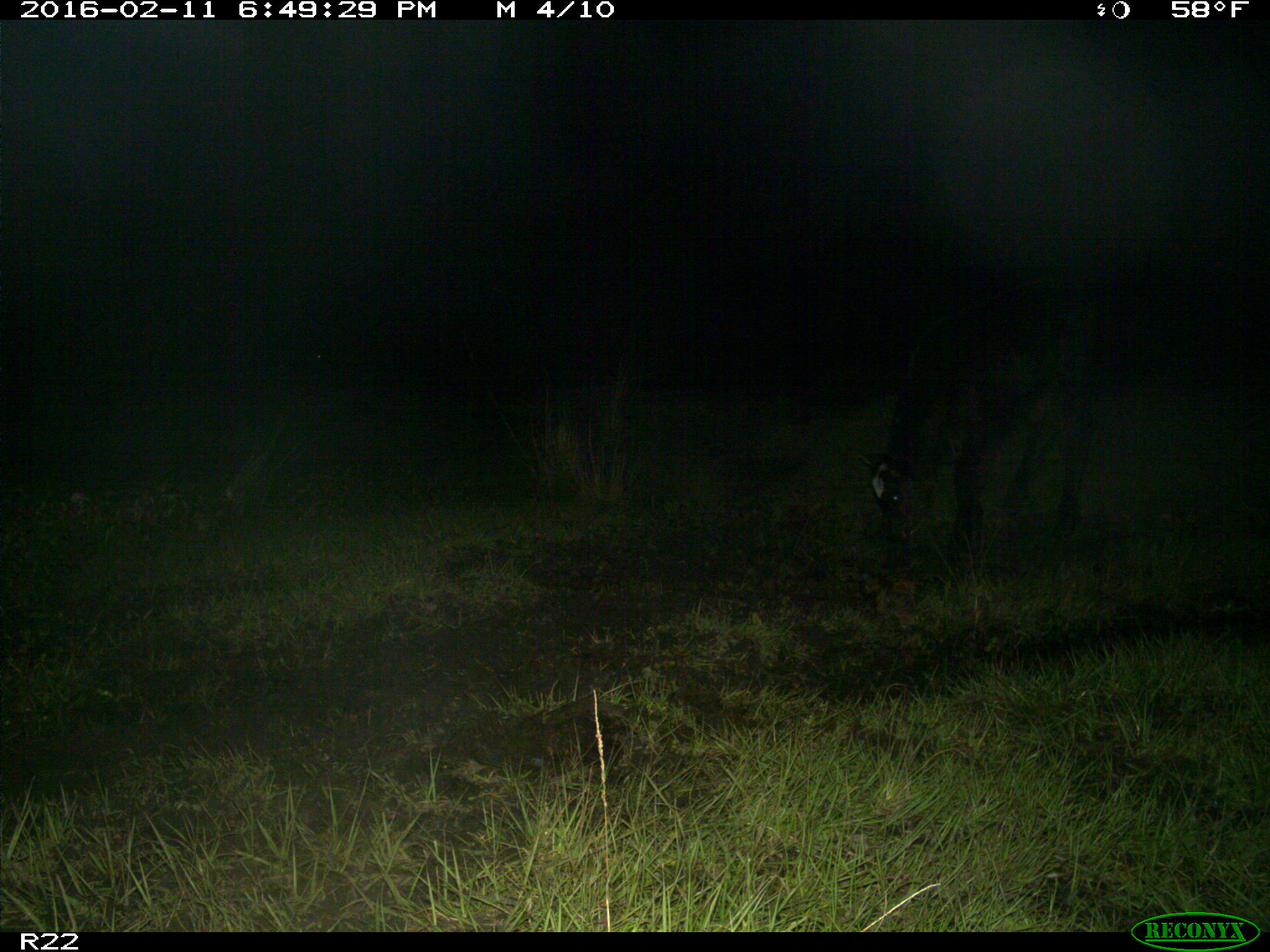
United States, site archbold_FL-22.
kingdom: Animalia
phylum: Chordata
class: Mammalia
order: Artiodactyla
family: Bovidae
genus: Bos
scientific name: Bos taurus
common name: domestic cow